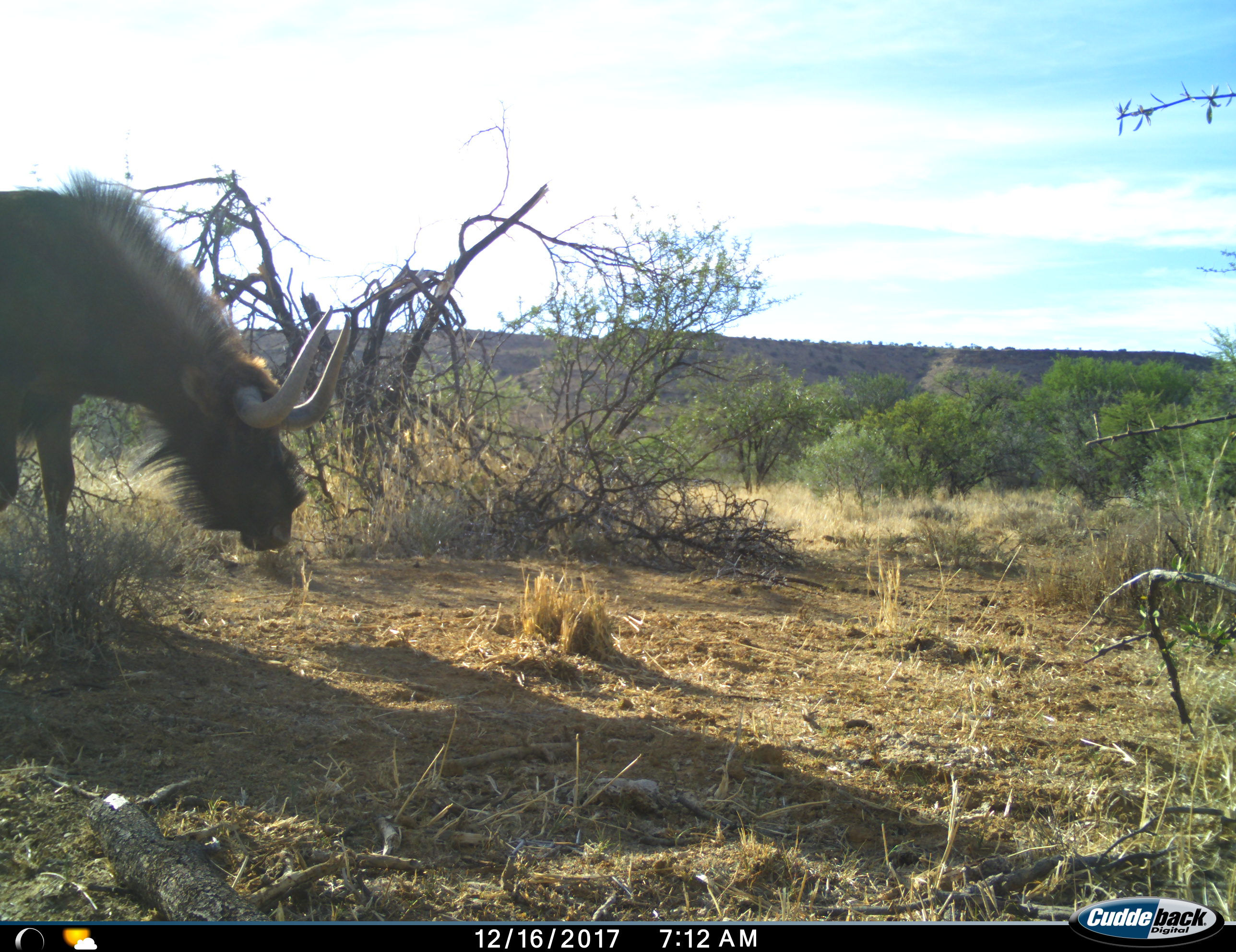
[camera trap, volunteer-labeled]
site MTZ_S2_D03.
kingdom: Animalia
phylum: Chordata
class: Mammalia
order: Artiodactyla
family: Bovidae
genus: Connochaetes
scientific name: Connochaetes gnou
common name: black wildebeest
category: wildebeestblack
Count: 1.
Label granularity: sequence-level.